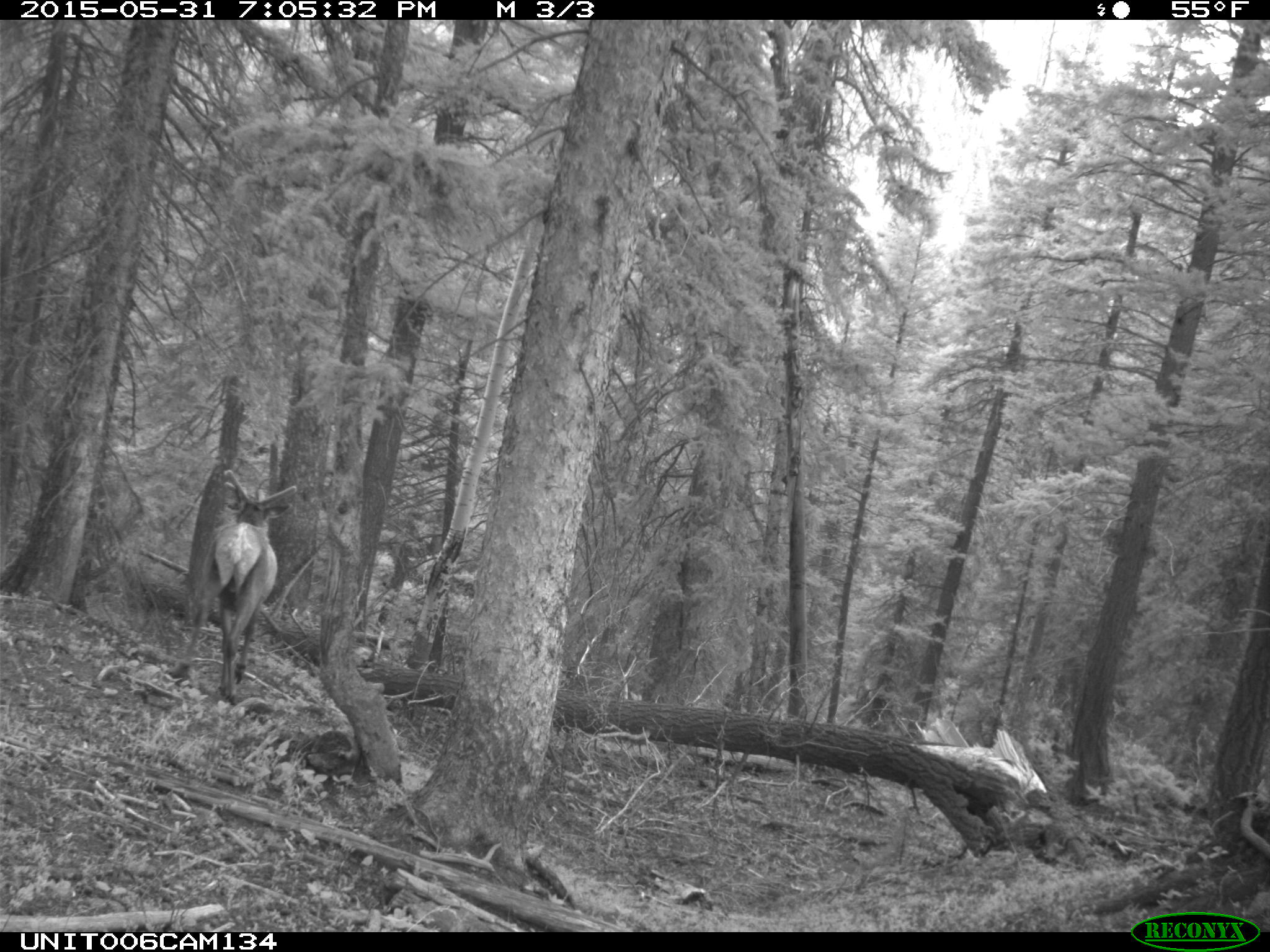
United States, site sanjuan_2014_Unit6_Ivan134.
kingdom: Animalia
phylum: Chordata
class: Mammalia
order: Artiodactyla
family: Cervidae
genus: Cervus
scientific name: Cervus elaphus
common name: red deer